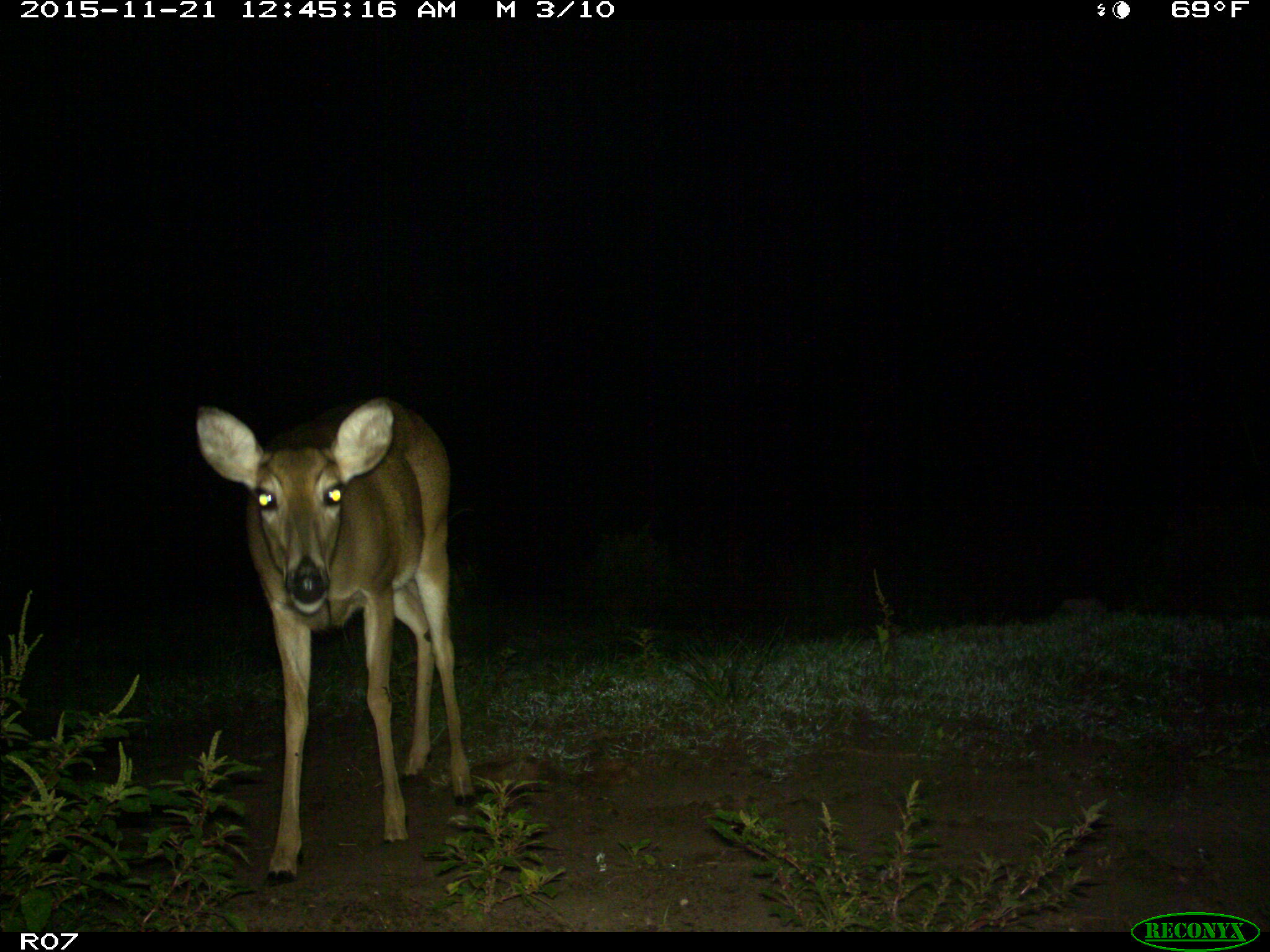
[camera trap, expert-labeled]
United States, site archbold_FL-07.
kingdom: Animalia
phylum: Chordata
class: Mammalia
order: Artiodactyla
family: Cervidae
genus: Odocoileus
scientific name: Odocoileus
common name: deer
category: unidentified deer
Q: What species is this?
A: Unidentified deer (deer) (Odocoileus).